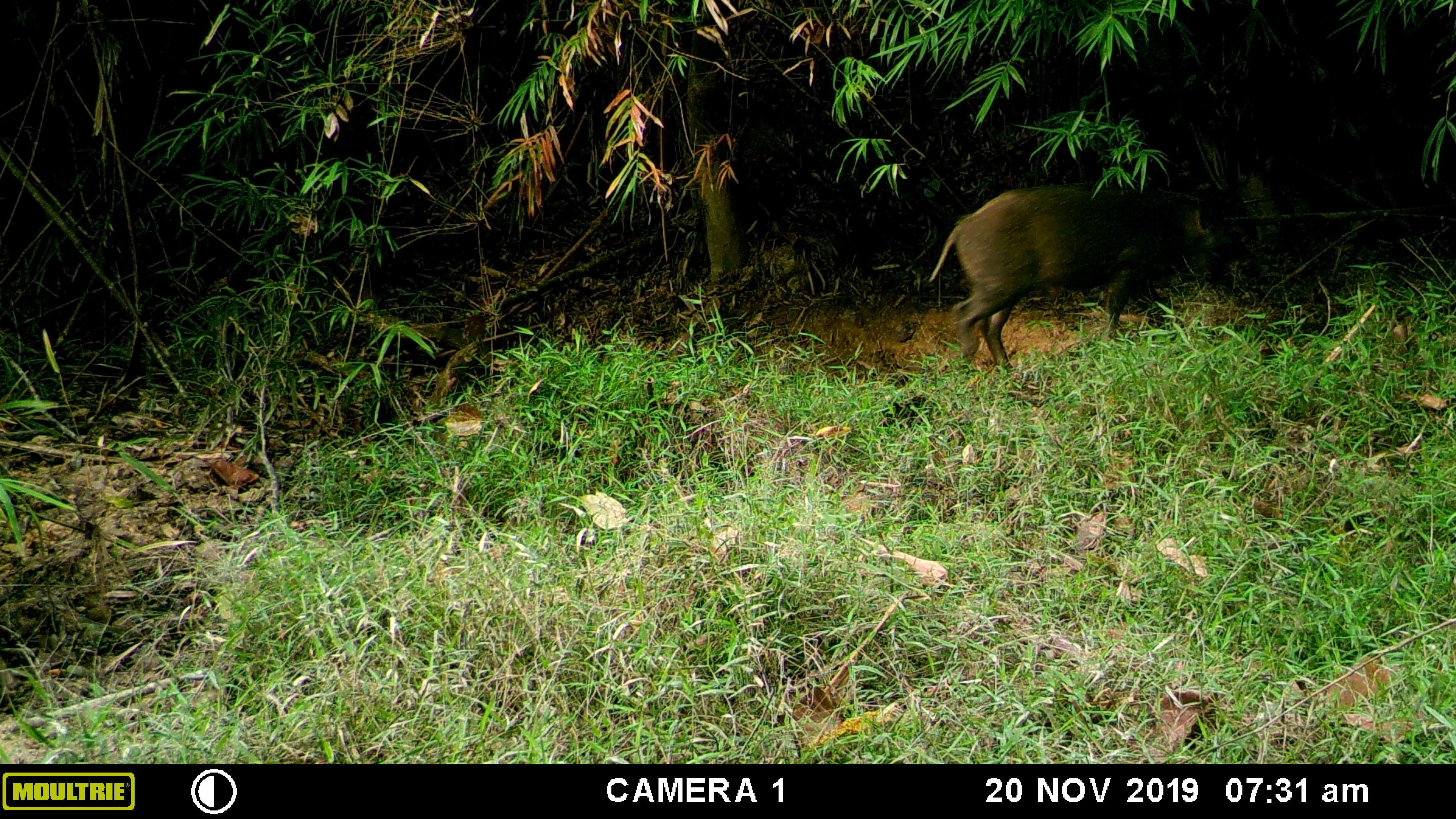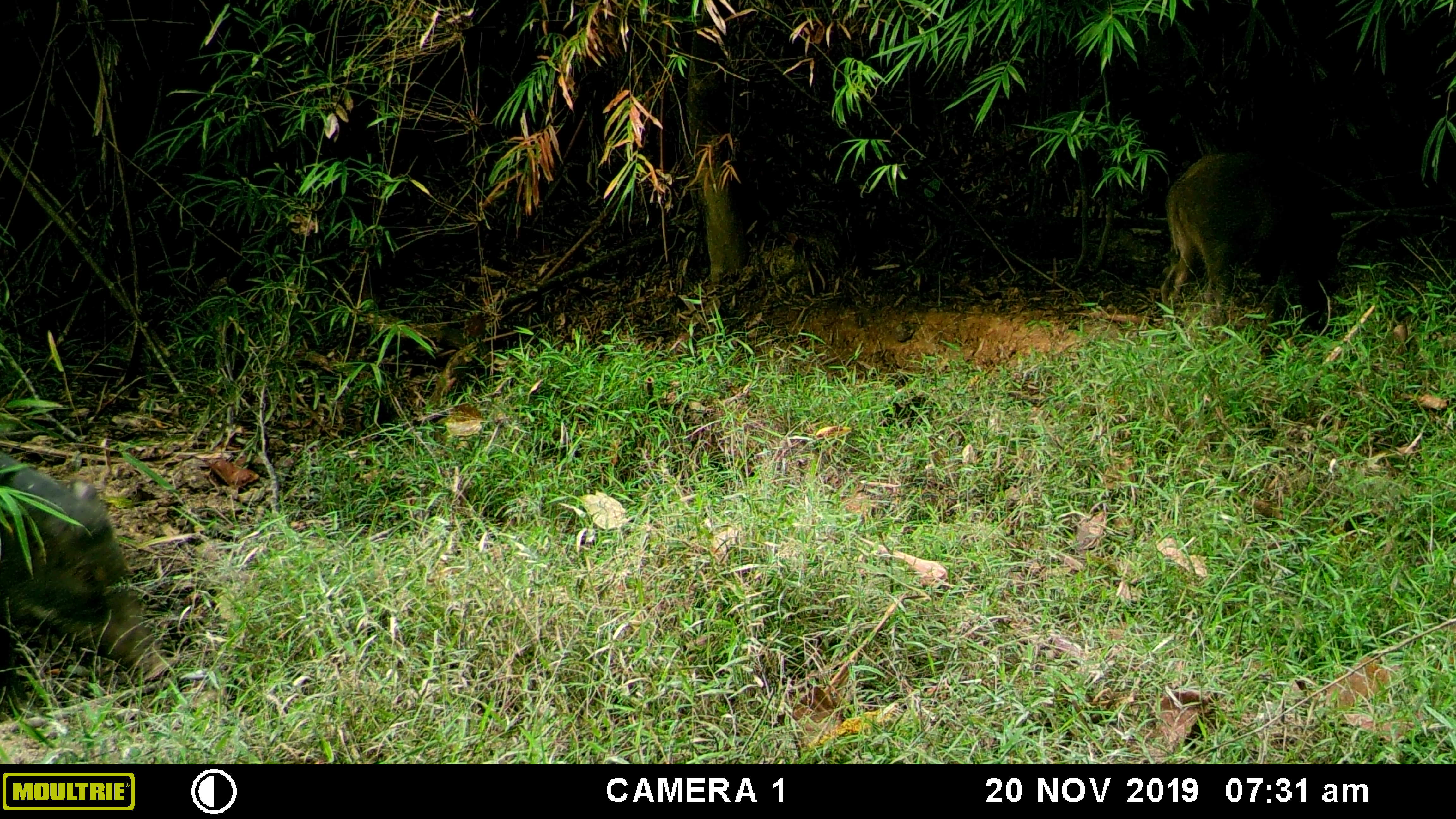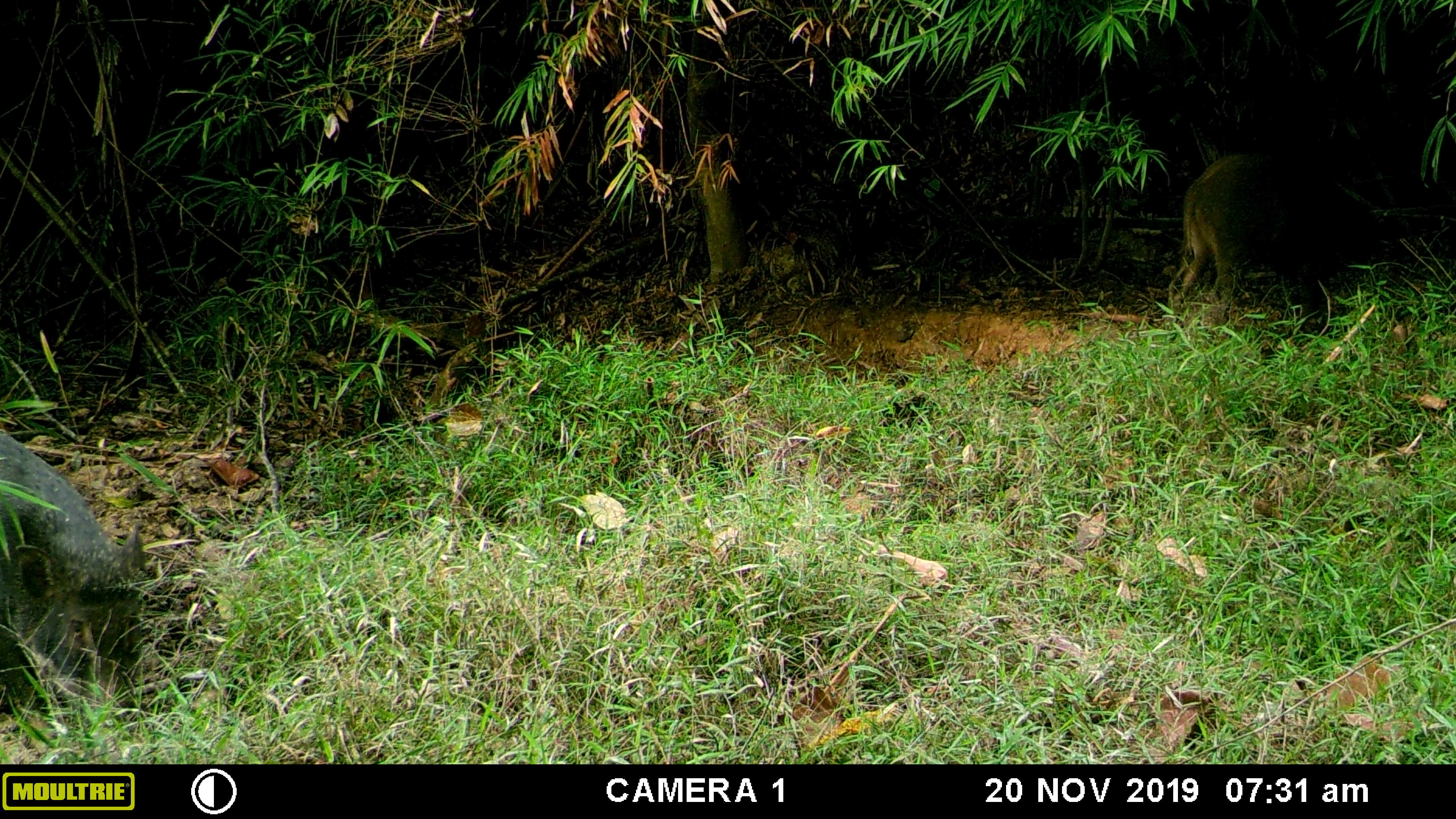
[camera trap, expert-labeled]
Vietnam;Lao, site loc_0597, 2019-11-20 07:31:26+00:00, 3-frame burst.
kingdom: Animalia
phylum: Chordata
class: Mammalia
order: Artiodactyla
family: Suidae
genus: Sus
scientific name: Sus scrofa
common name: eurasian wild pig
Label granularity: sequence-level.